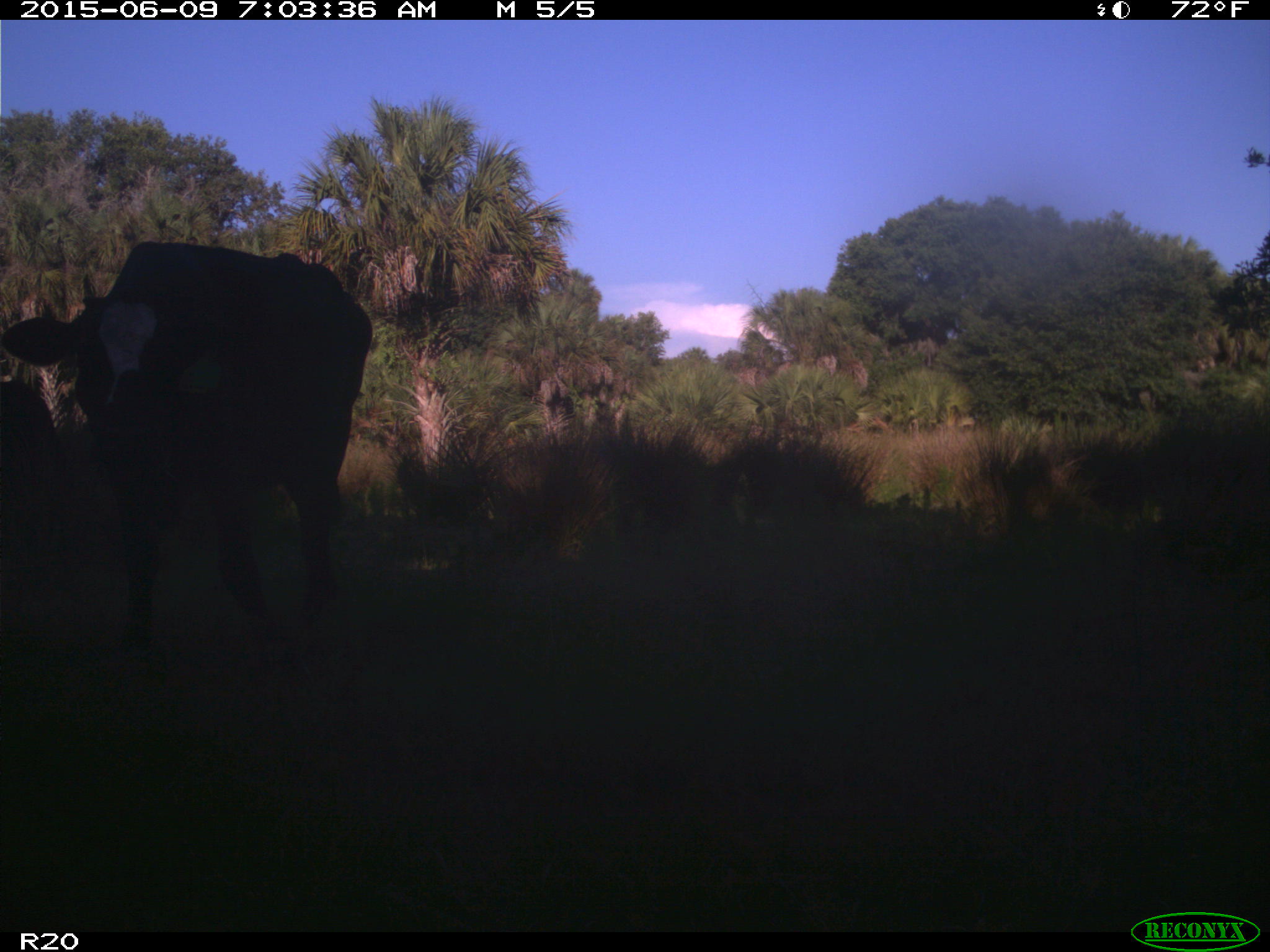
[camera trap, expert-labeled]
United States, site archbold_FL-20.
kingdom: Animalia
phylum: Chordata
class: Mammalia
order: Artiodactyla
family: Bovidae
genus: Bos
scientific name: Bos taurus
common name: domestic cow